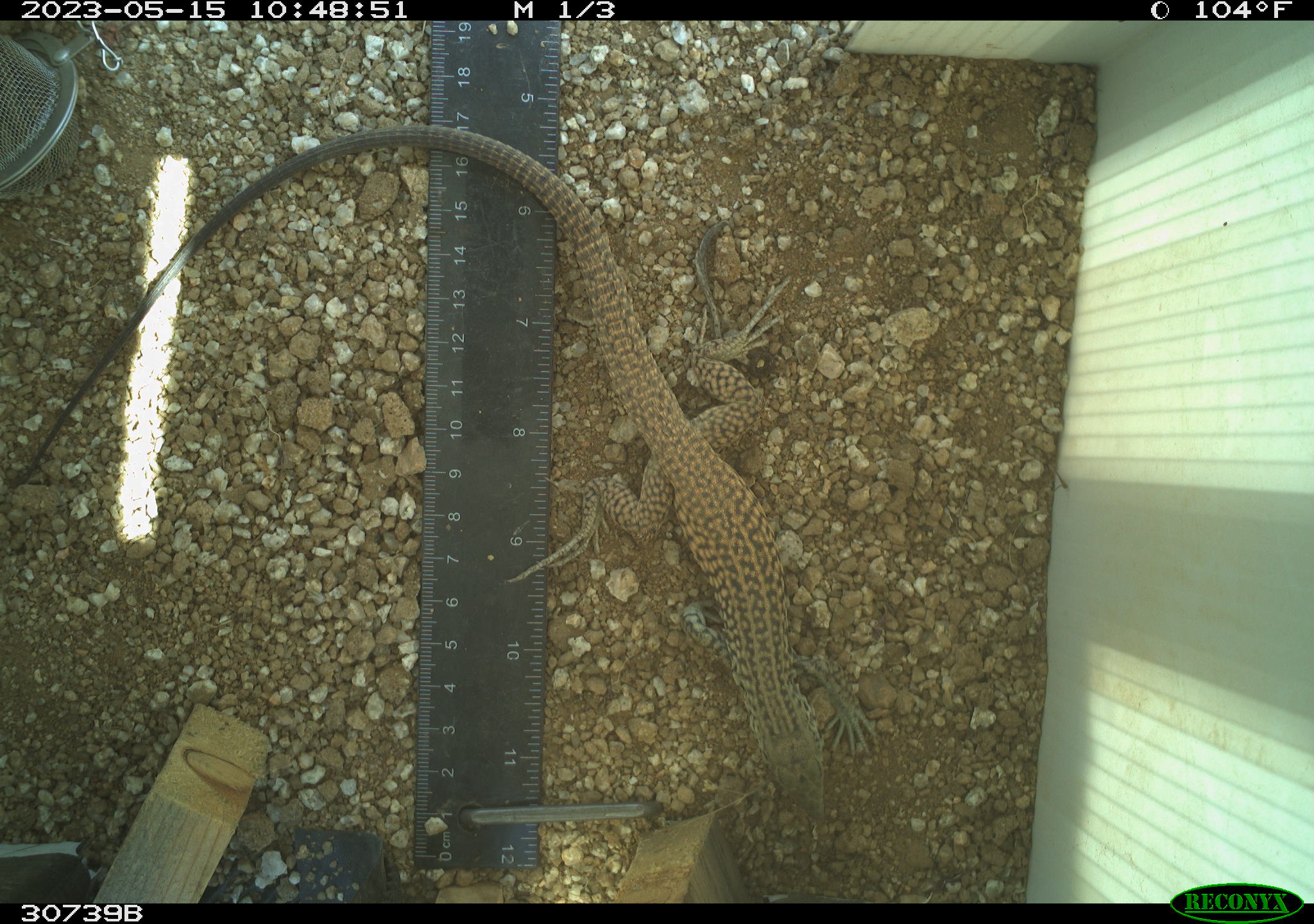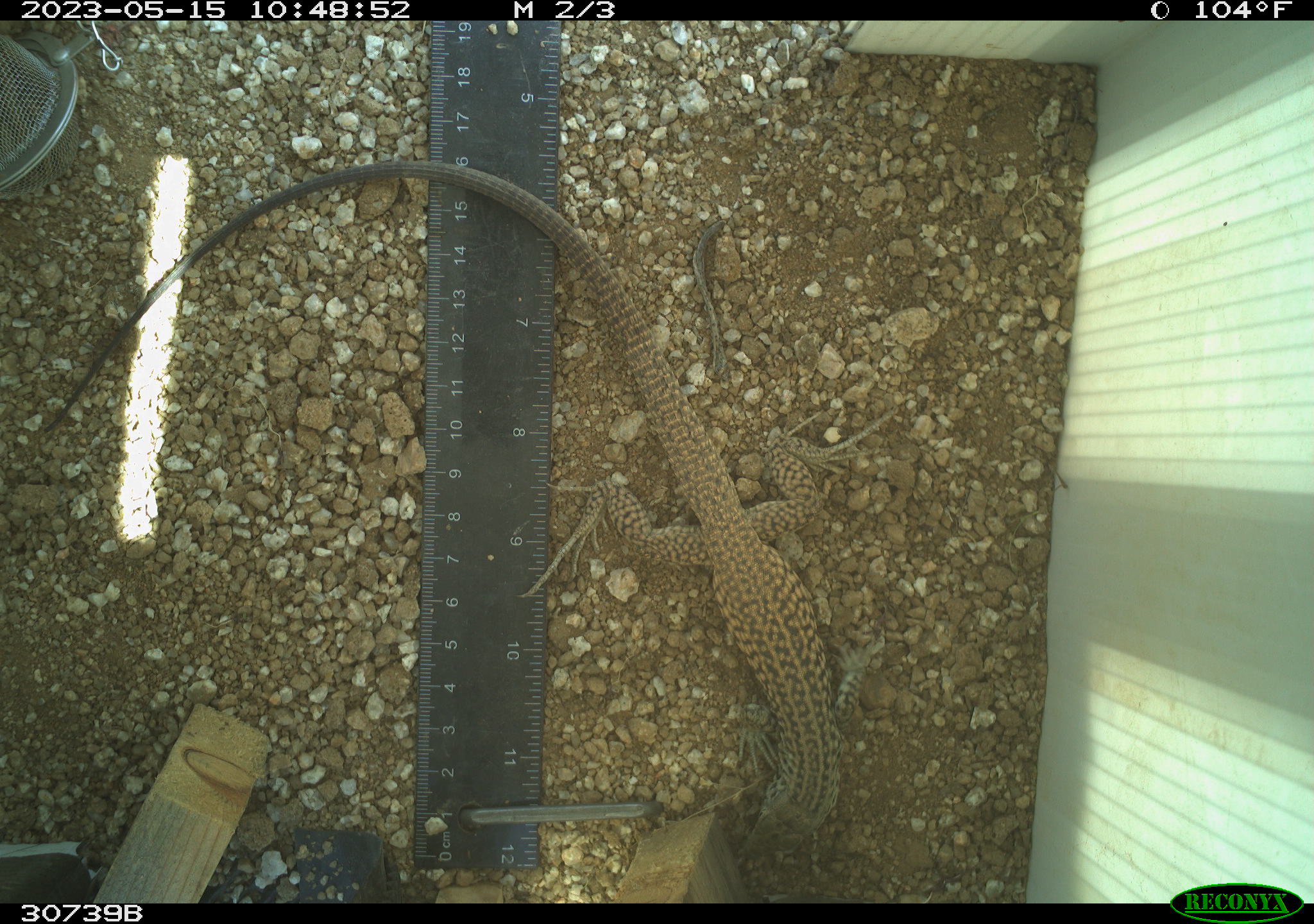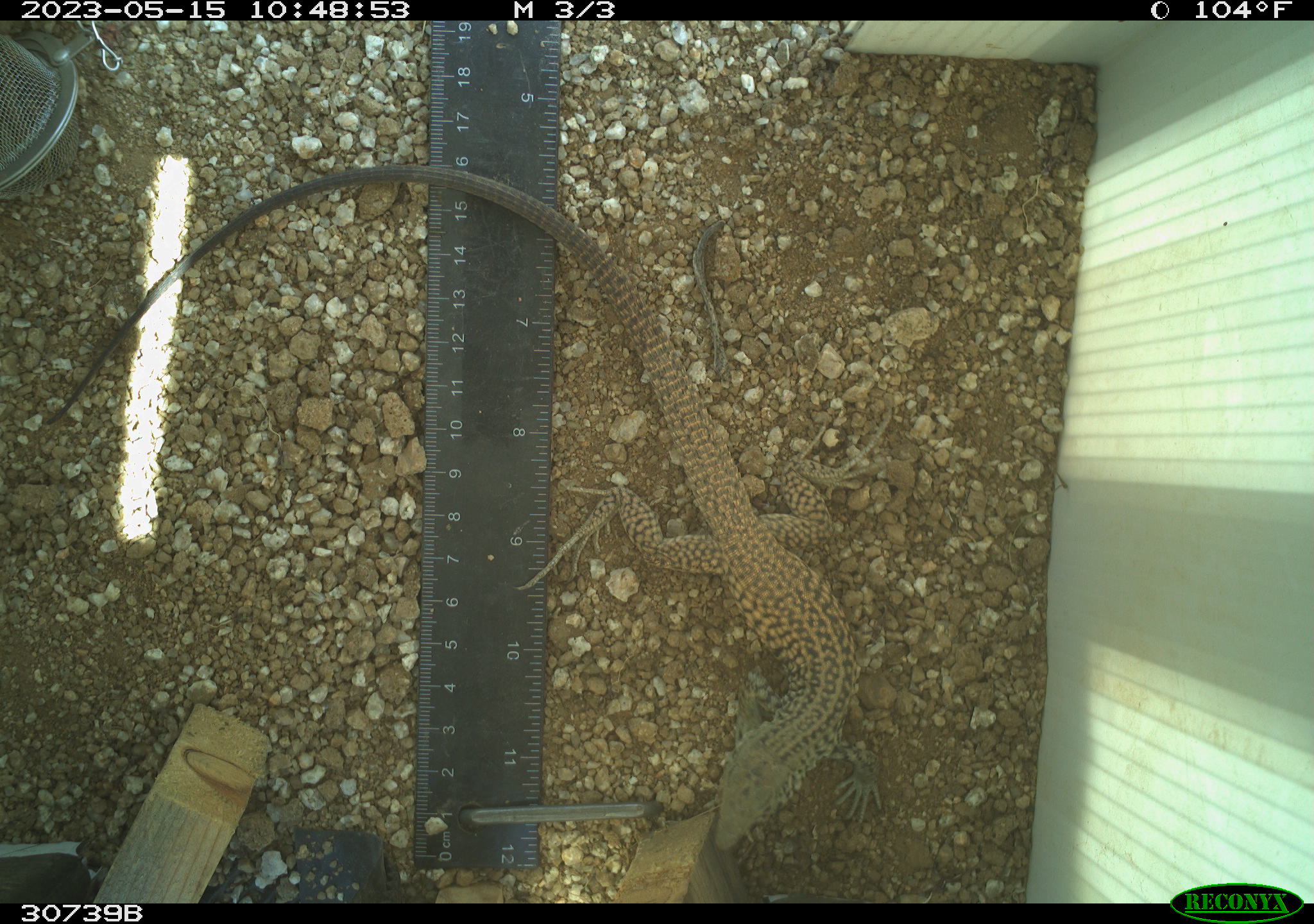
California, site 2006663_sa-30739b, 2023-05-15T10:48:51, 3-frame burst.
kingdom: Animalia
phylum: Chordata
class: Reptilia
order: Squamata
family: Teiidae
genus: Aspidoscelis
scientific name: Aspidoscelis tigris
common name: western whiptail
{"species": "western whiptail (Aspidoscelis tigris)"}